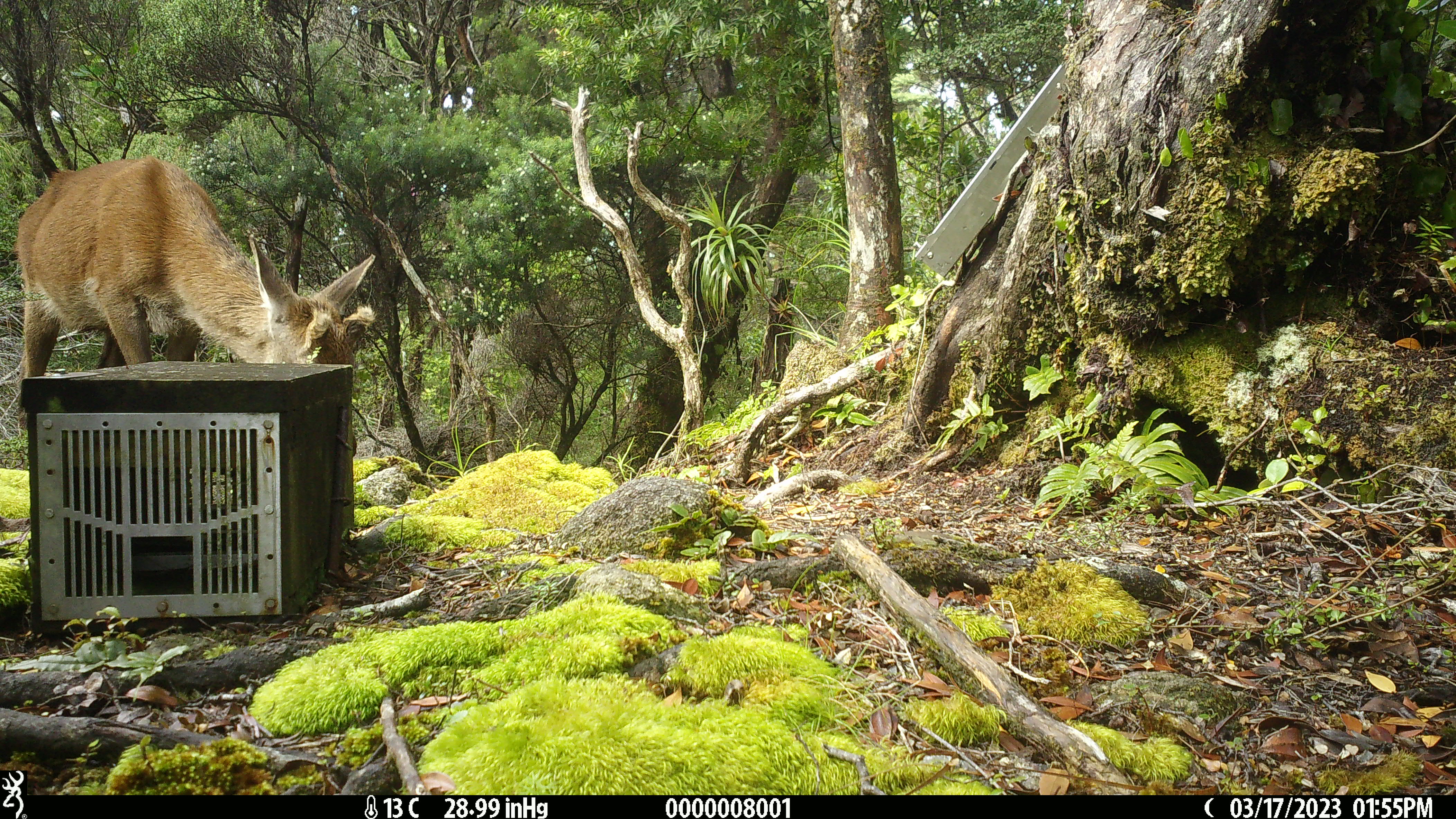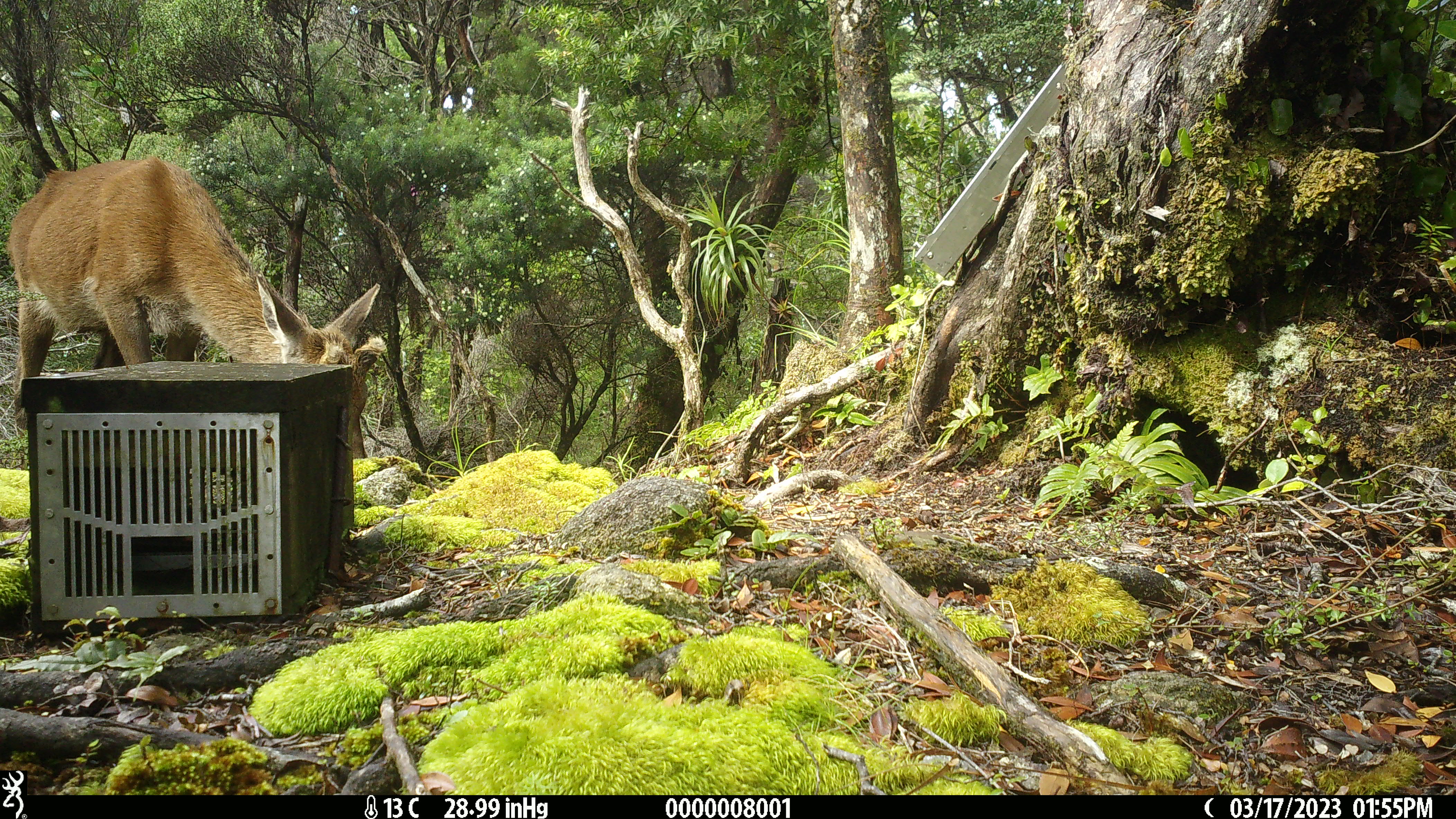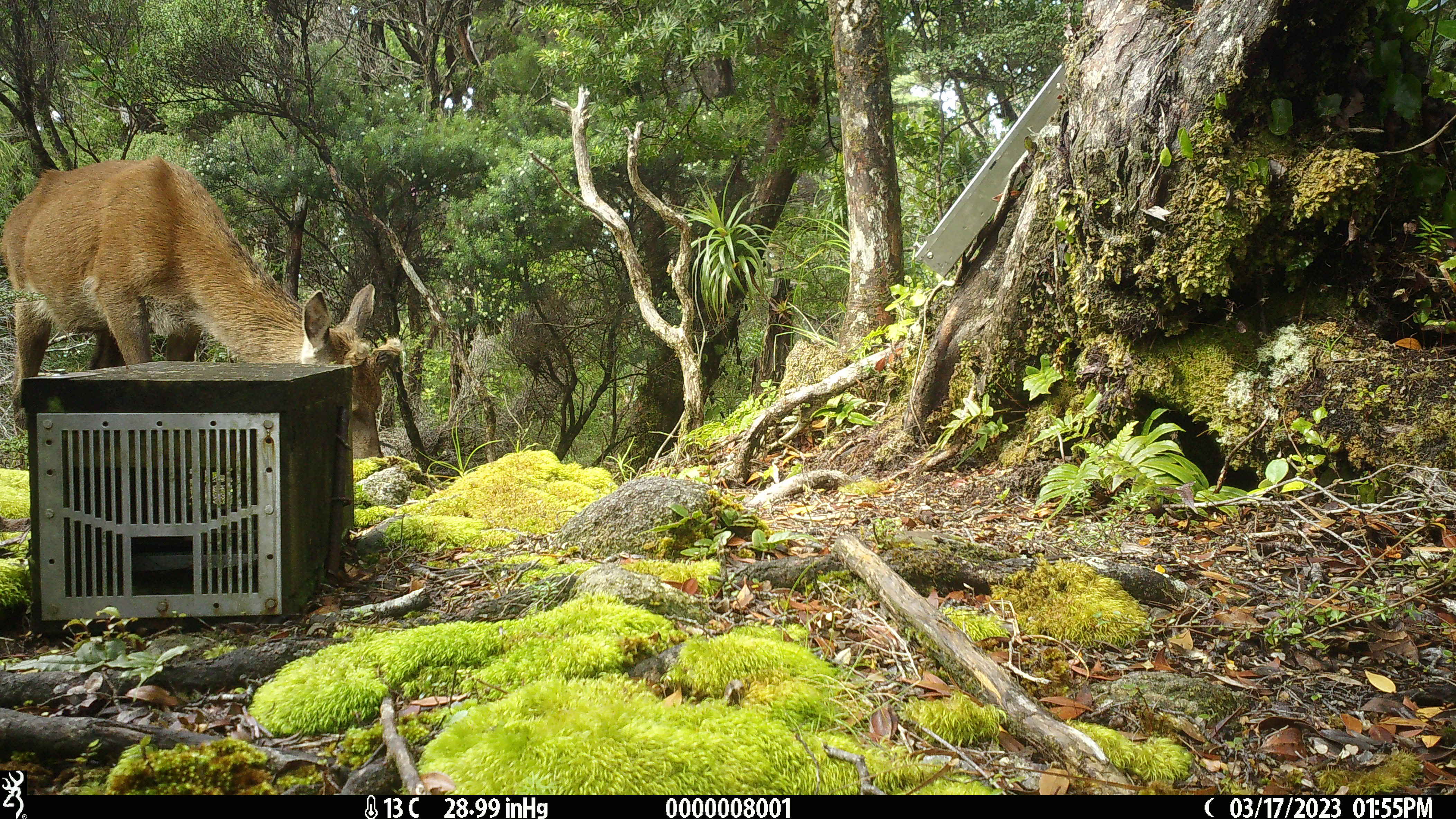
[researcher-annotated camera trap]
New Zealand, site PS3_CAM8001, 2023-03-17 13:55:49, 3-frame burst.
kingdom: Animalia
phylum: Chordata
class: Mammalia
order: Artiodactyla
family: Cervidae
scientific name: Cervidae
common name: deer